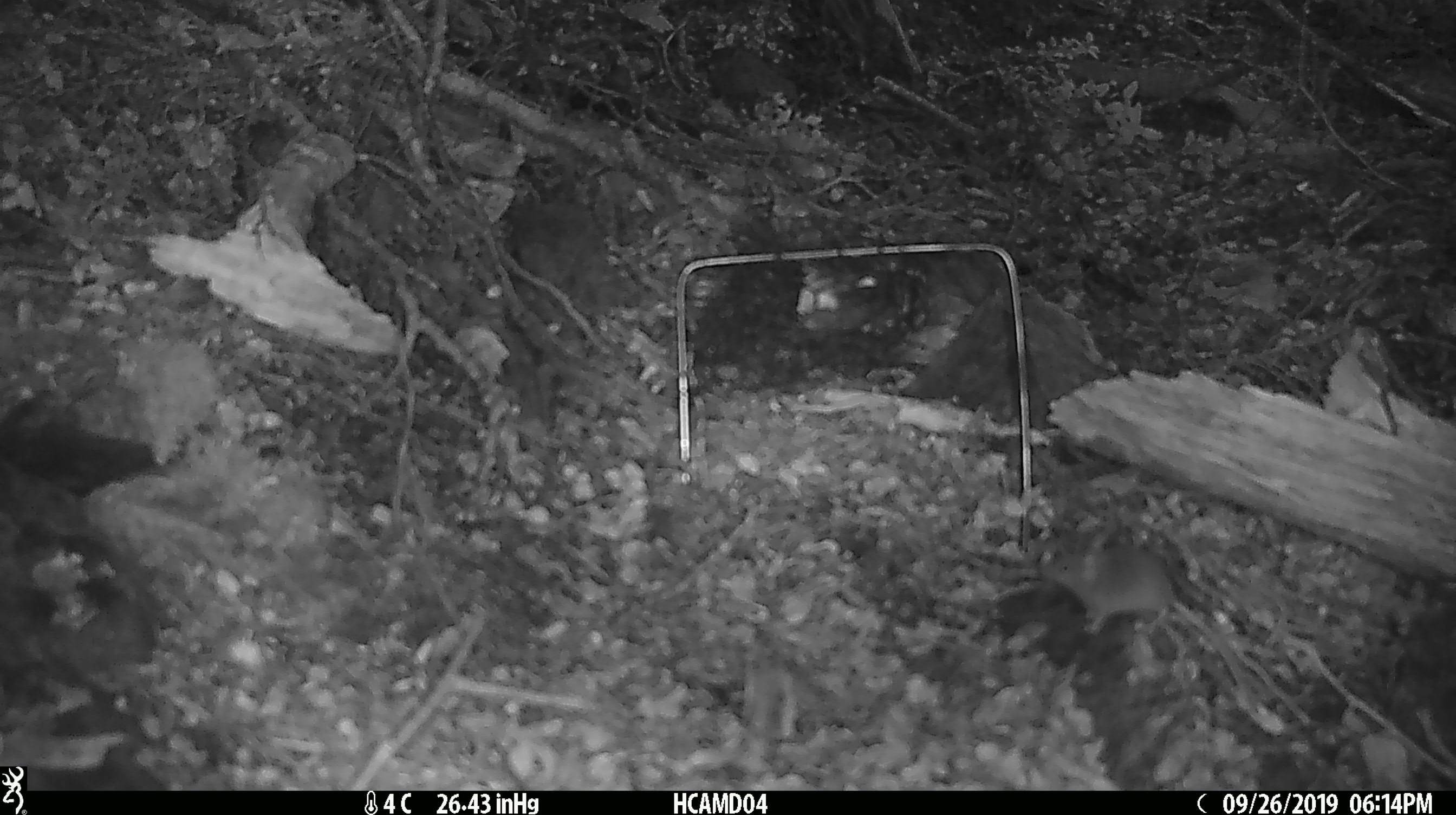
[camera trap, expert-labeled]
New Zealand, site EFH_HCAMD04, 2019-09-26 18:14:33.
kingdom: Animalia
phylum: Chordata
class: Mammalia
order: Rodentia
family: Muridae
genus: Mus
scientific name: Mus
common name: mouse